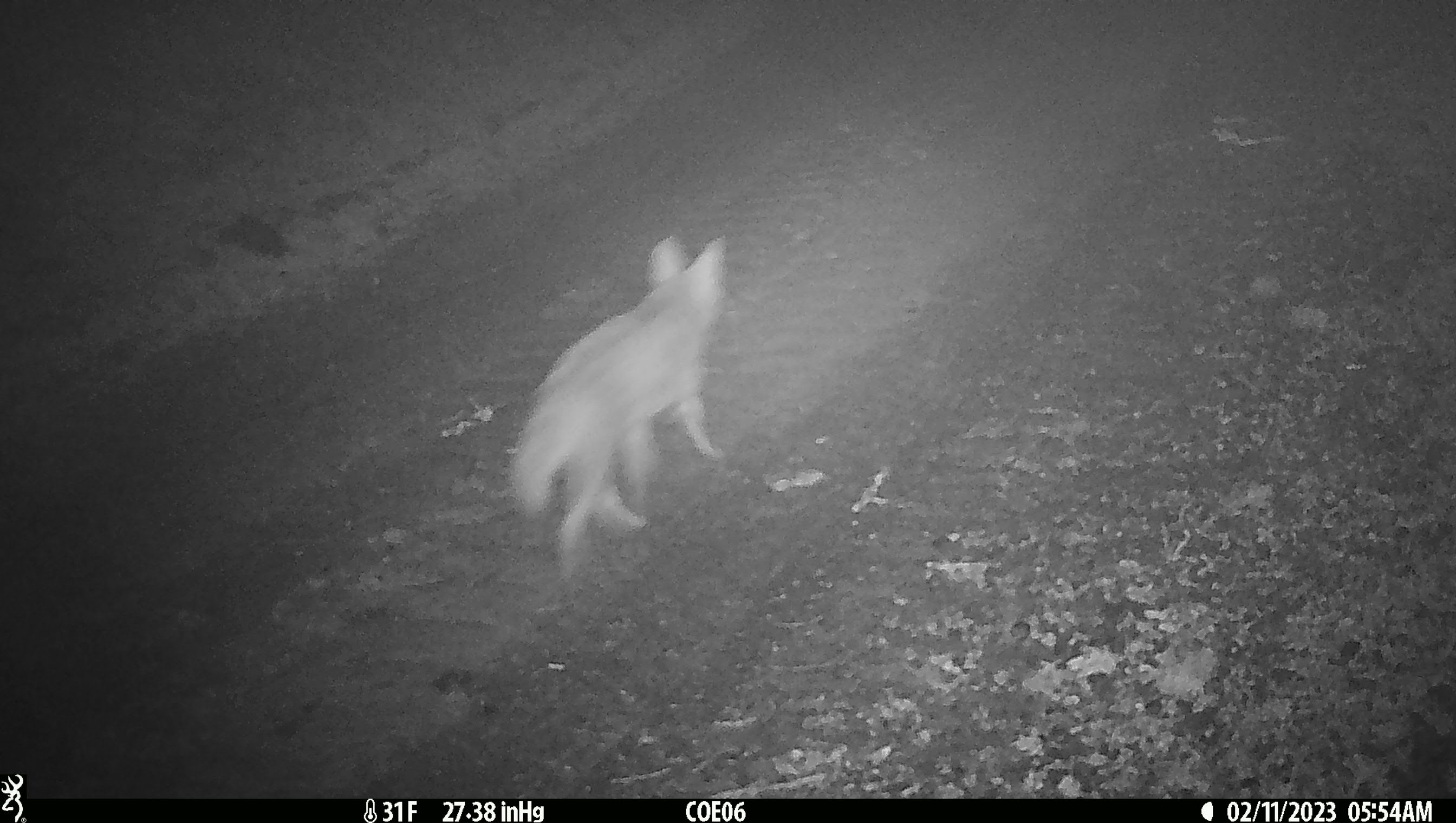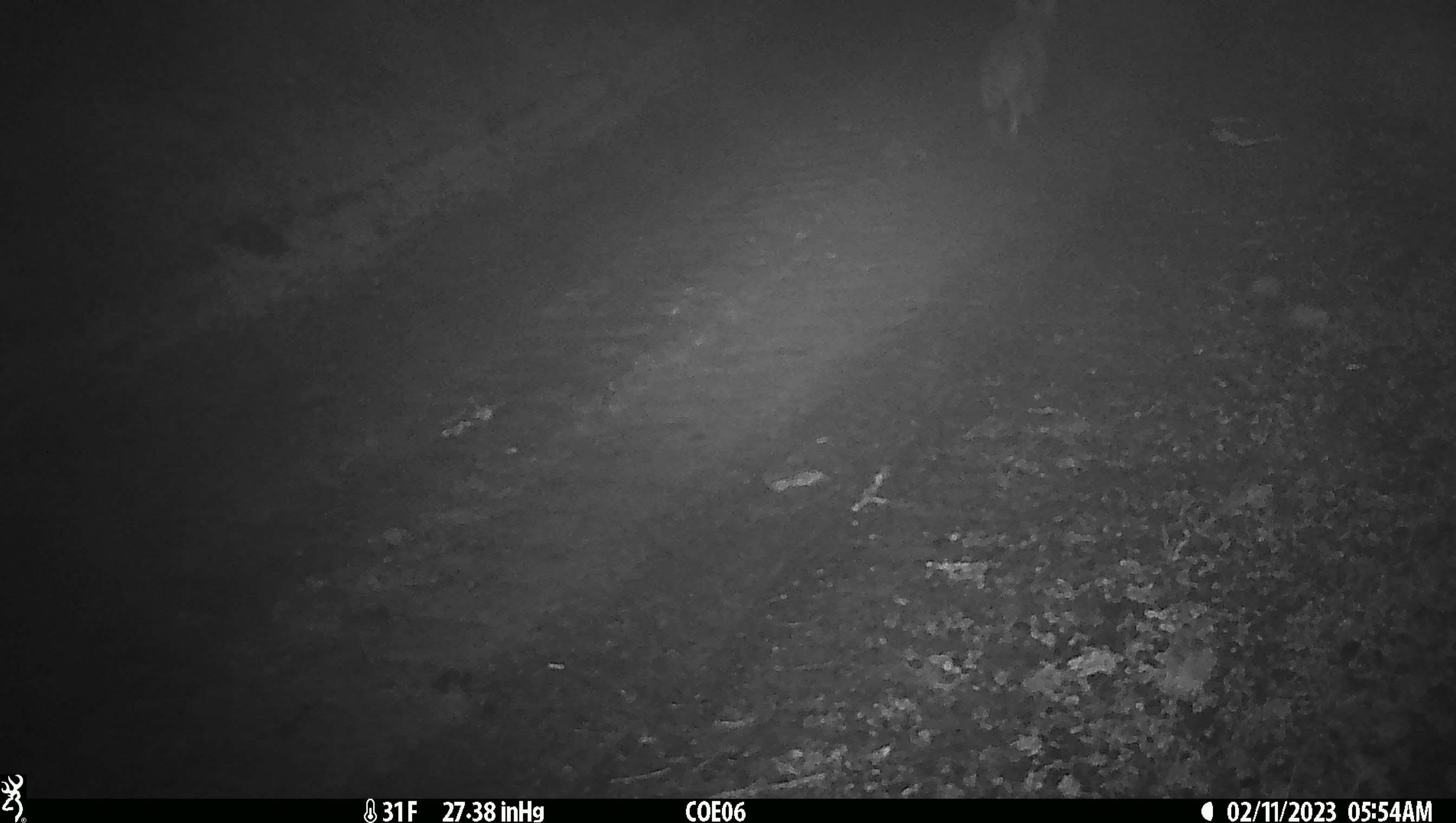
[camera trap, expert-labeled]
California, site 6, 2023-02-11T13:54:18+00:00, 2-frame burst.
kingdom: Animalia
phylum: Chordata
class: Mammalia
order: Carnivora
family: Canidae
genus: Canis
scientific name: Canis latrans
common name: coyote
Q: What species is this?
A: Coyote (Canis latrans).